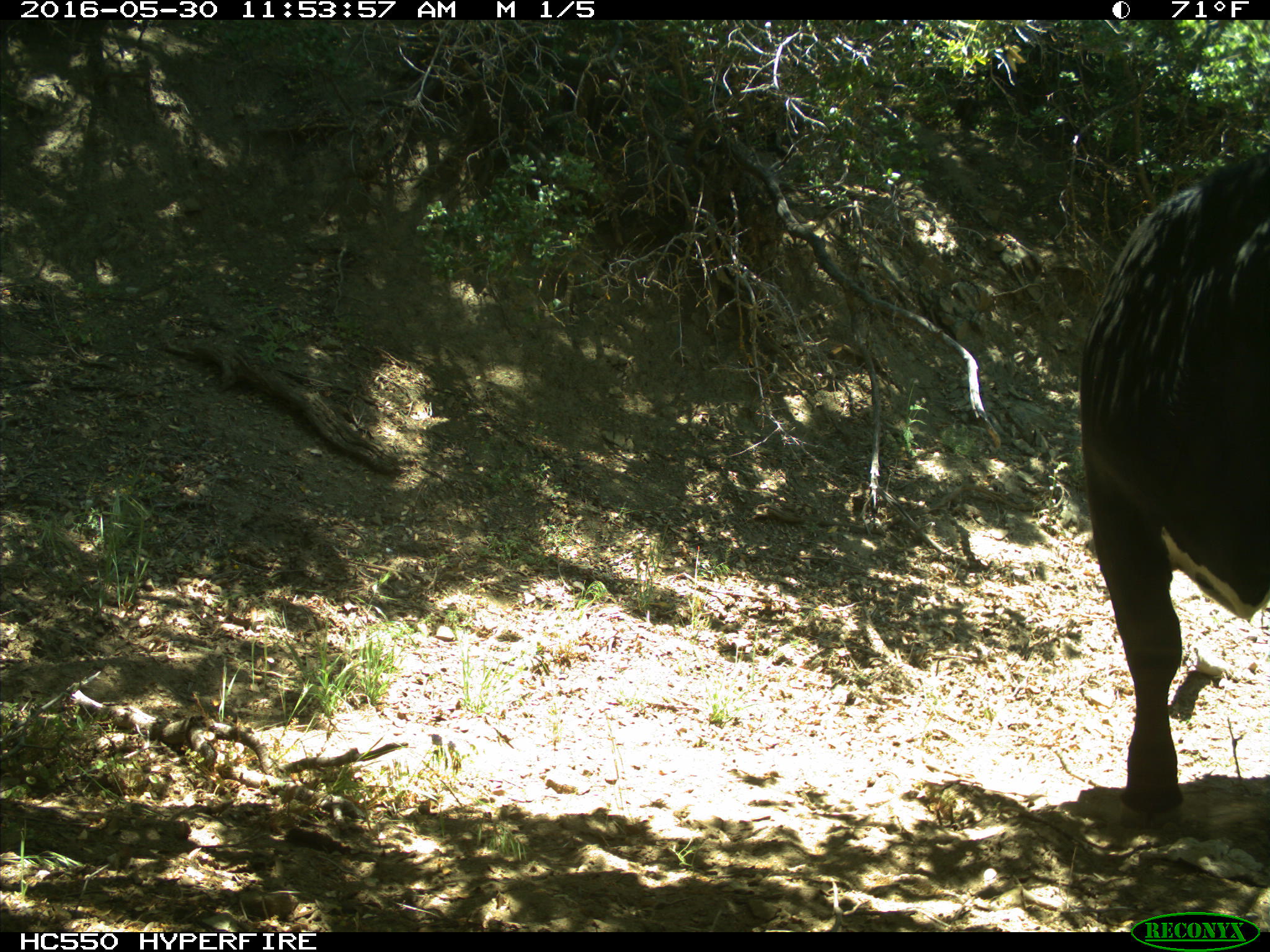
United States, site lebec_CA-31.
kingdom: Animalia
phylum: Chordata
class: Mammalia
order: Artiodactyla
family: Bovidae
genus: Bos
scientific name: Bos taurus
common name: domestic cow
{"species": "Bos taurus (domestic cow)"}